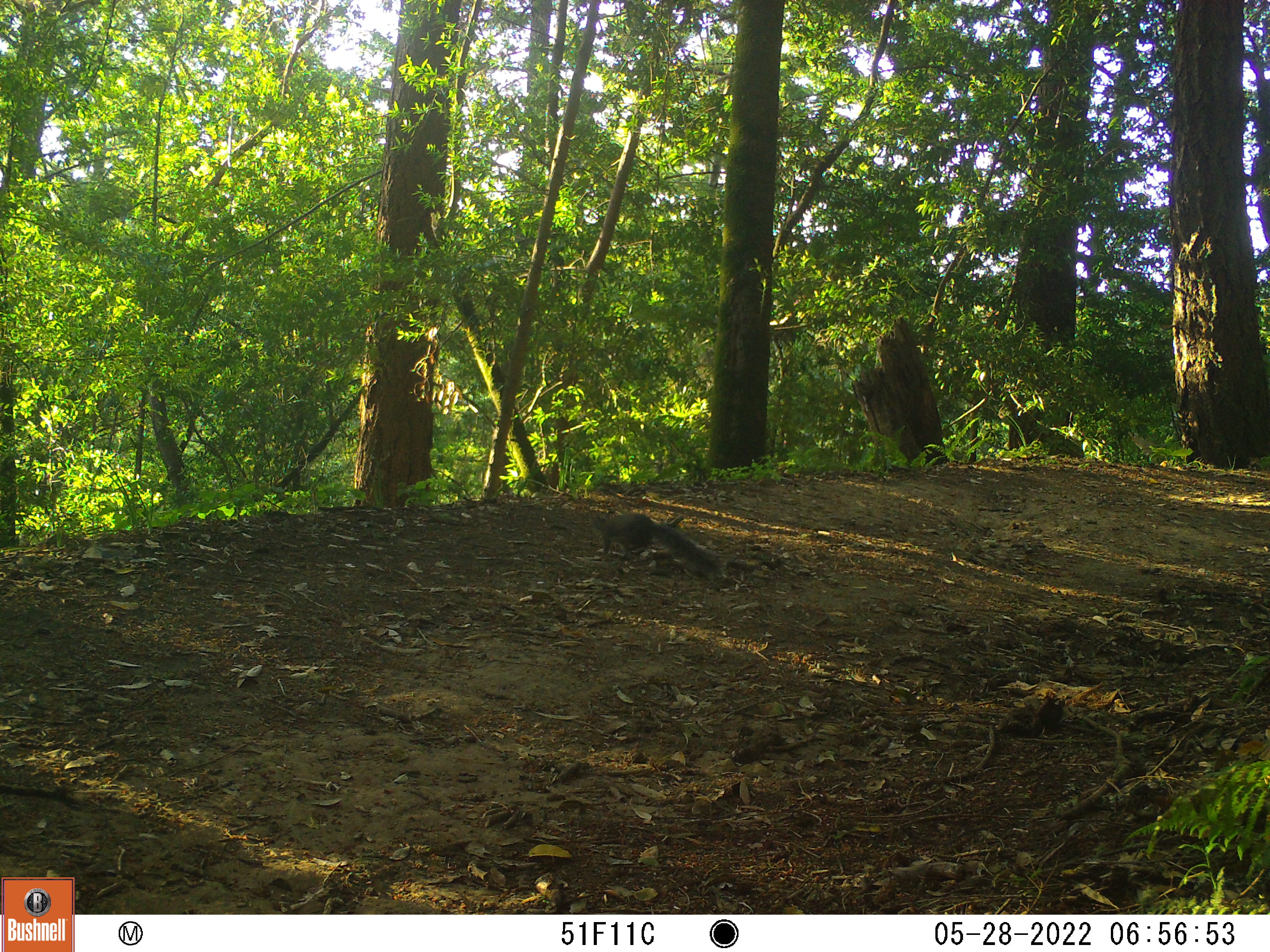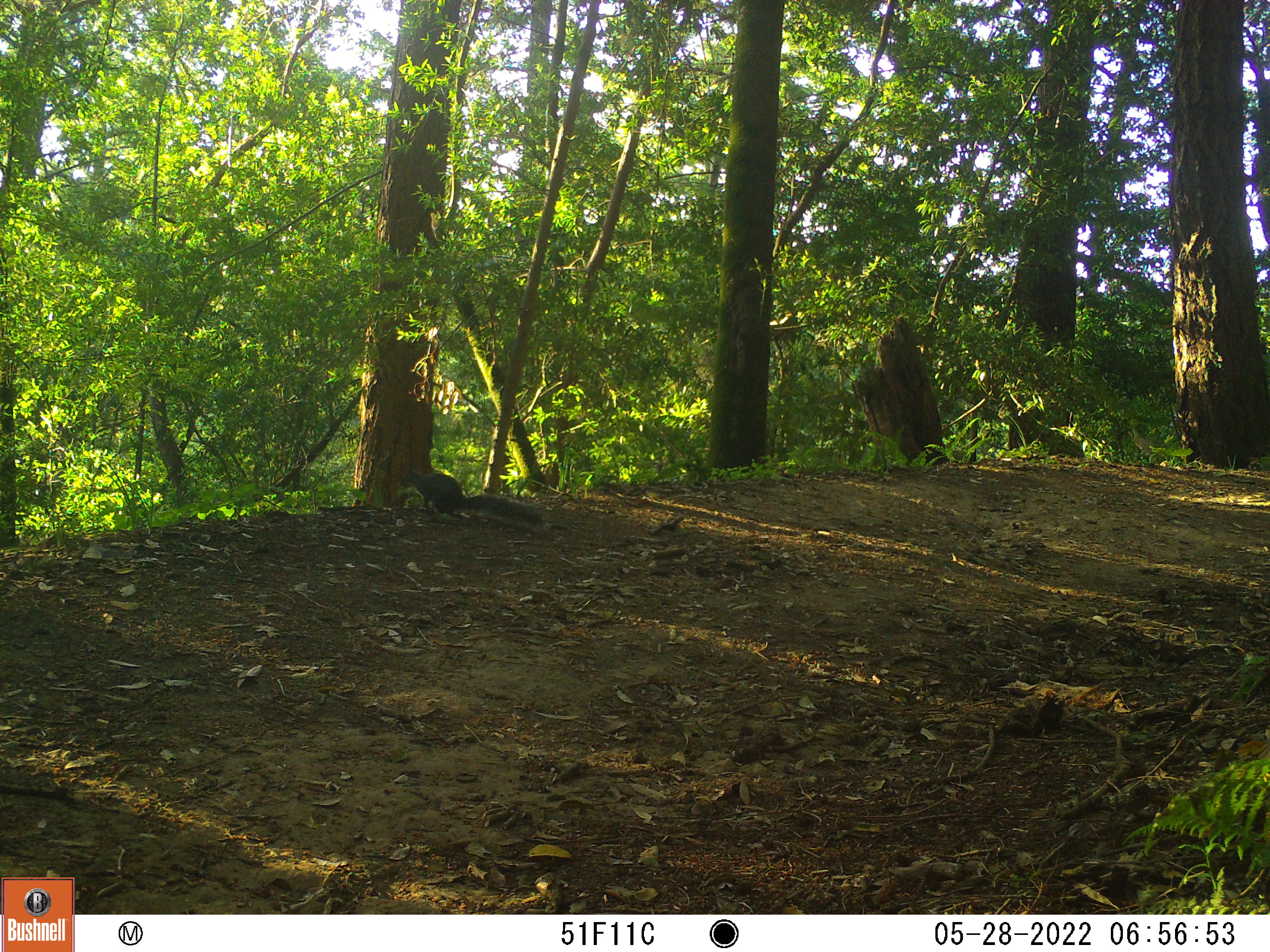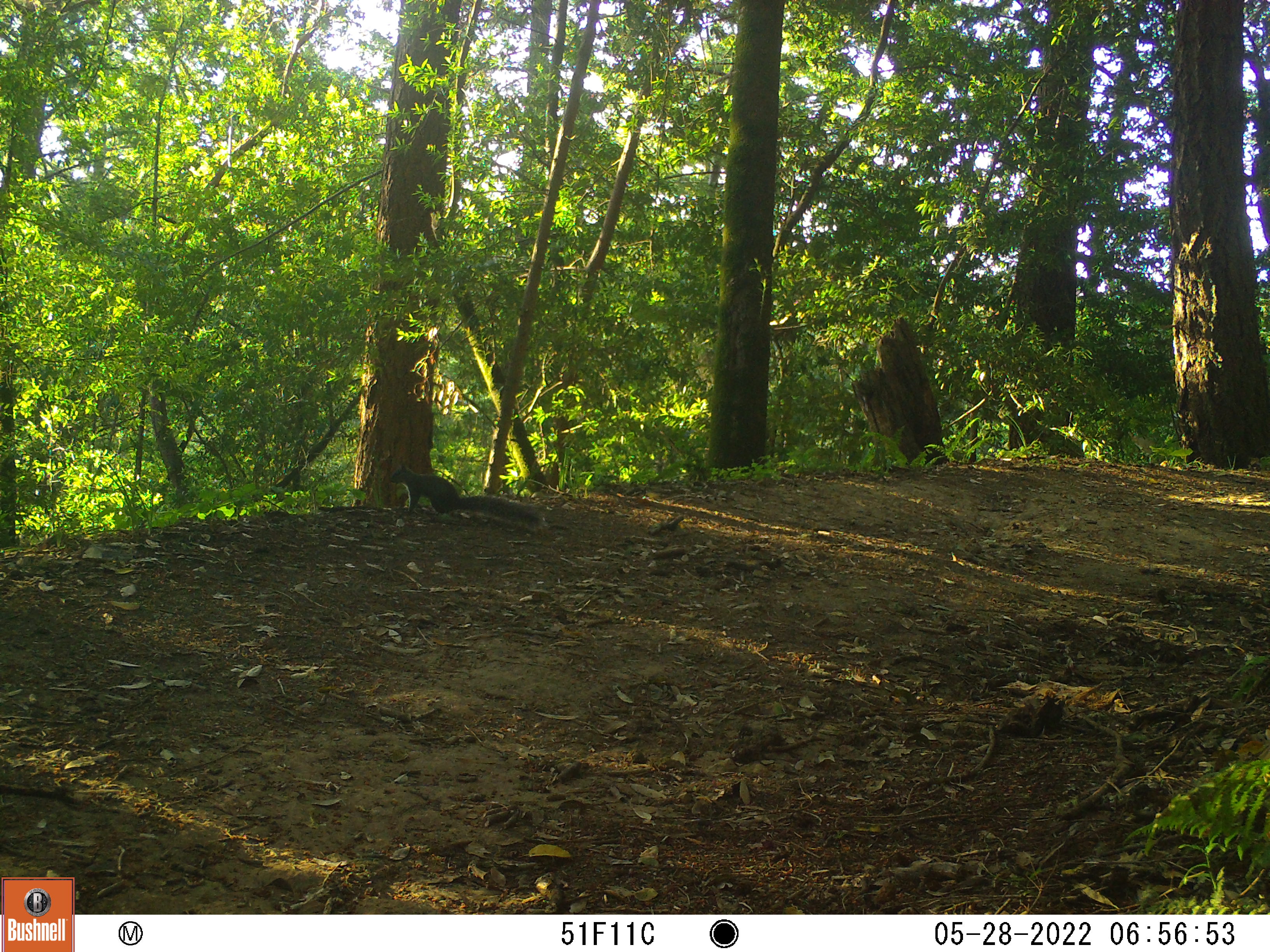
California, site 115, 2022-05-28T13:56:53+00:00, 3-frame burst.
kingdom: Animalia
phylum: Chordata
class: Mammalia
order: Rodentia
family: Sciuridae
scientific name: Sciuridae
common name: squirrel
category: unknown squirrel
Unknown squirrel (squirrel) (Sciuridae).